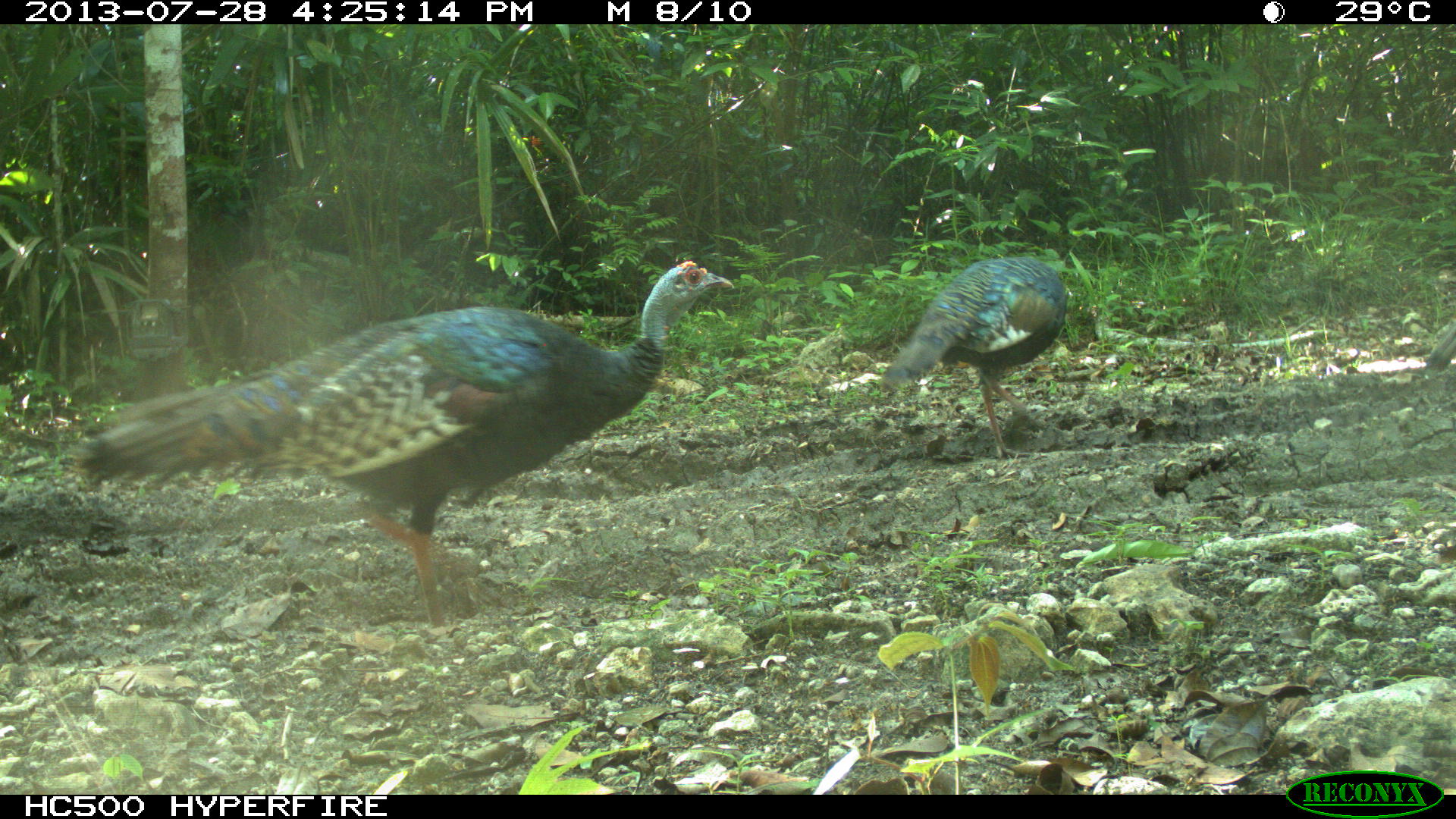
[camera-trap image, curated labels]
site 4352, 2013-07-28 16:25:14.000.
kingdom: Animalia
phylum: Chordata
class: Aves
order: Galliformes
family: Phasianidae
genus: Meleagris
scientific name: Meleagris ocellata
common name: ocellated turkey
Meleagris ocellata (ocellated turkey), count 3.